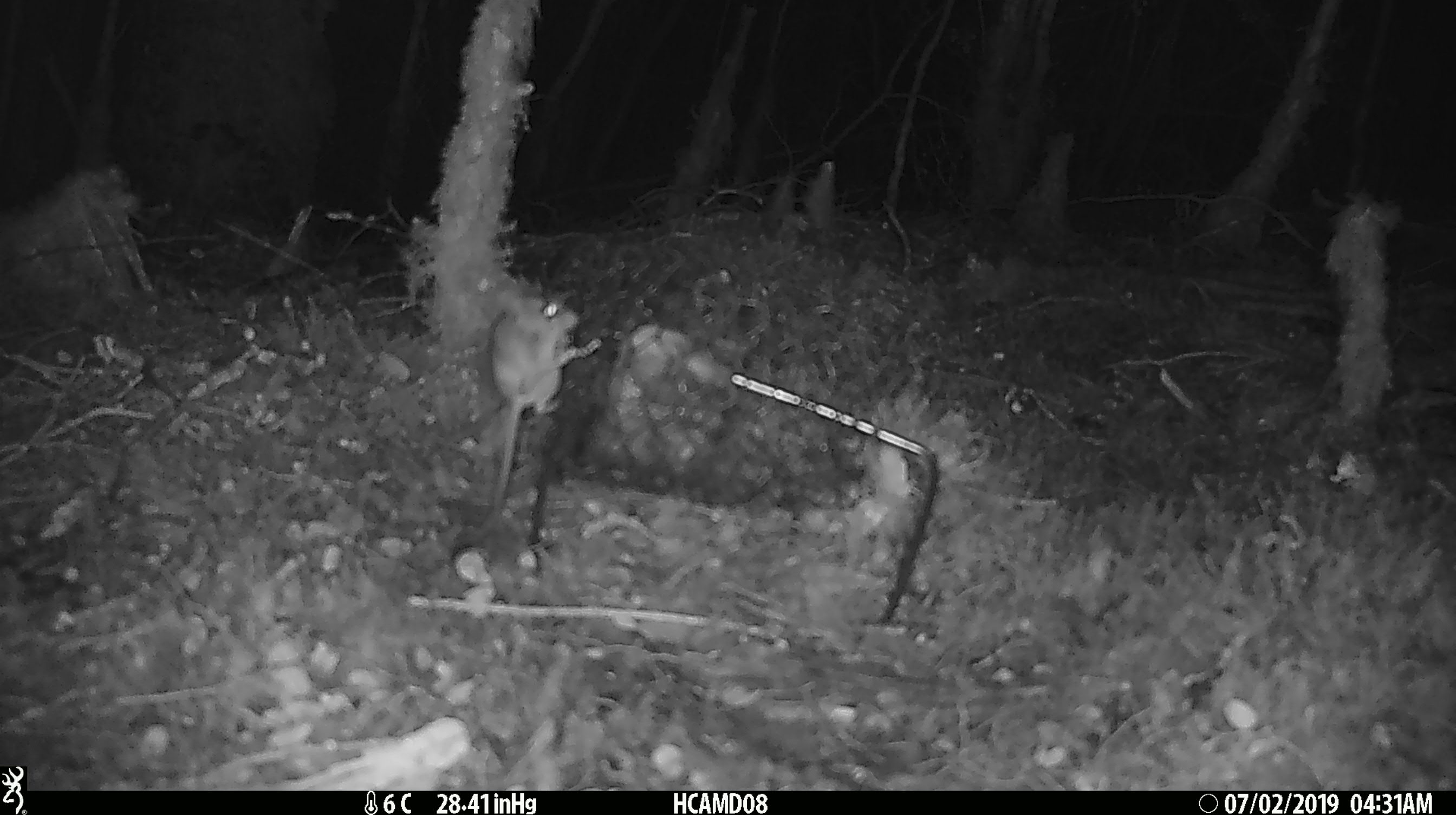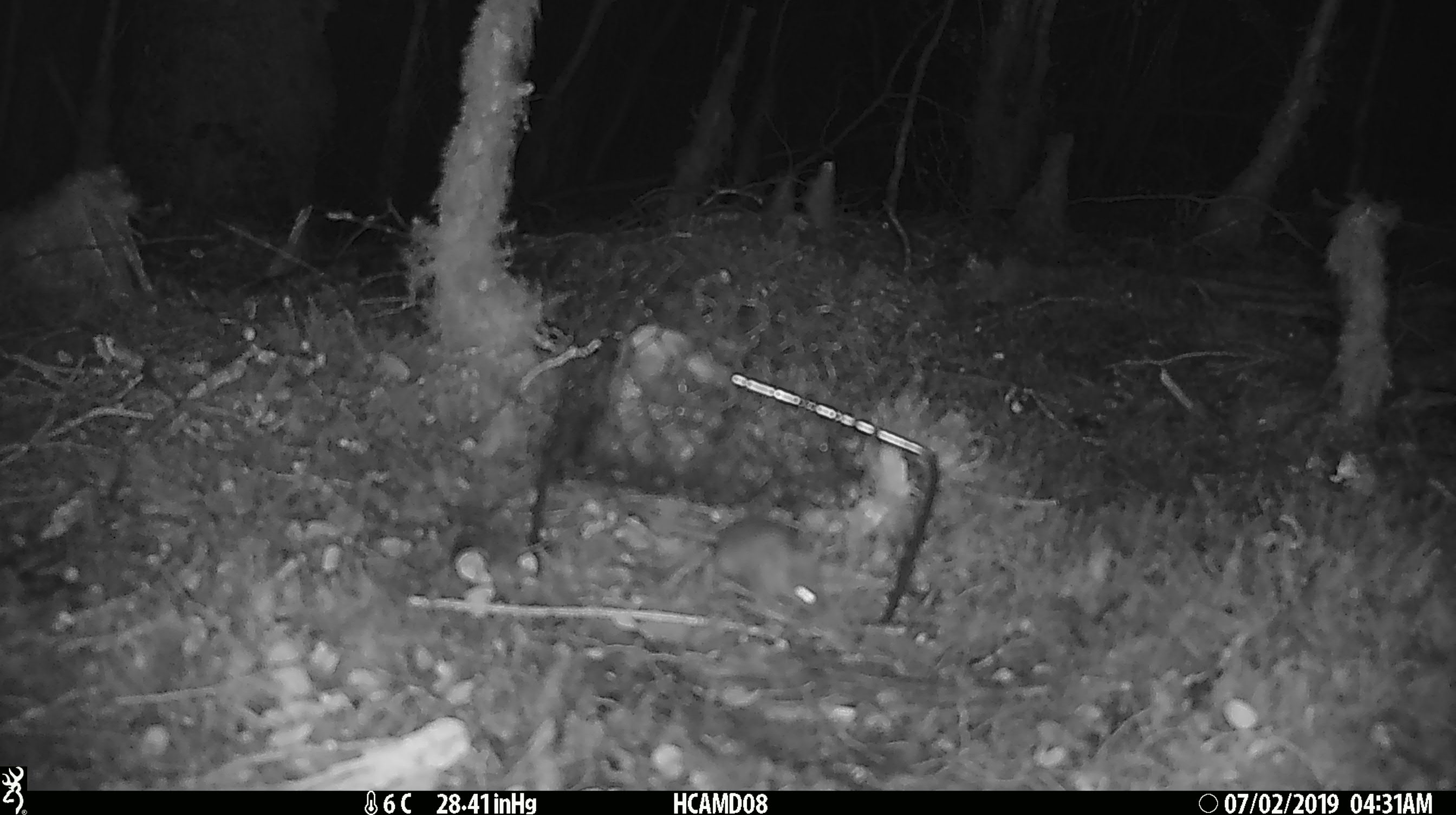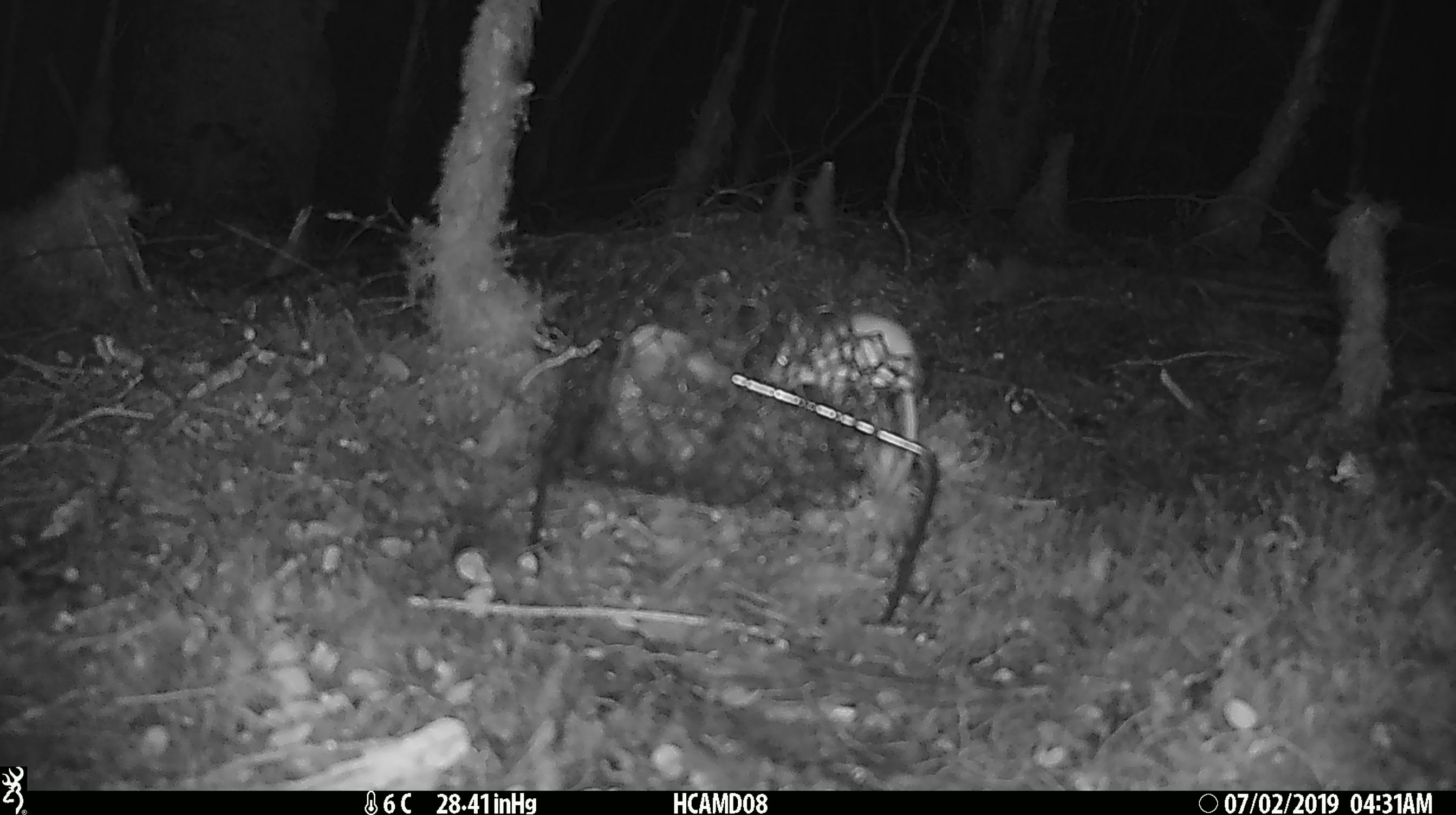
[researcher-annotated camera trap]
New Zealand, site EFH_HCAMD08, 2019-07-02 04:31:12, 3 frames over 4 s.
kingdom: Animalia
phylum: Chordata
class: Mammalia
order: Rodentia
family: Muridae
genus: Mus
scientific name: Mus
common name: mouse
Mouse (Mus).